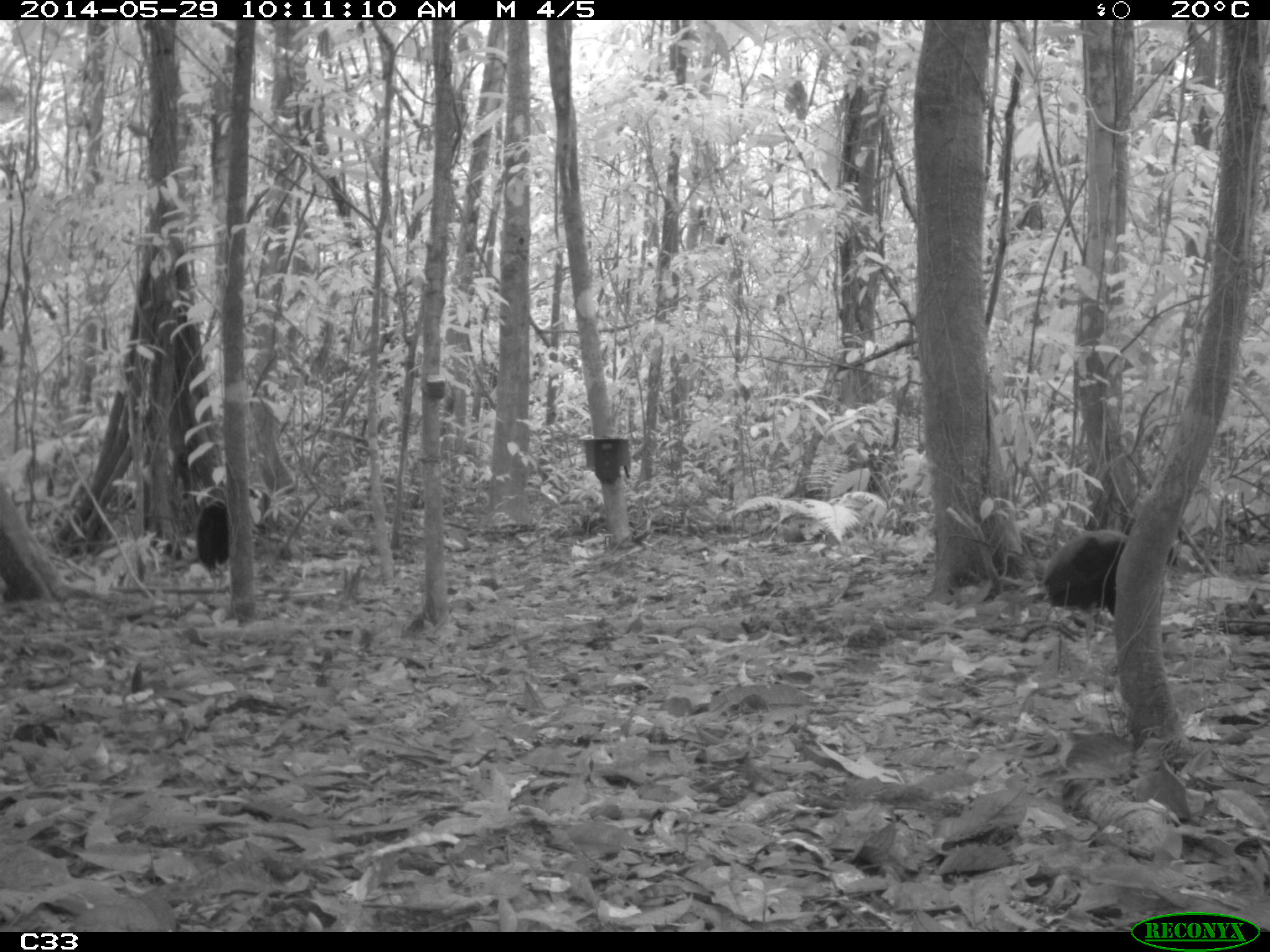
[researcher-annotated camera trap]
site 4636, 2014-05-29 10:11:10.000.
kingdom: Animalia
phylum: Chordata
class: Aves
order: Gruiformes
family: Psophiidae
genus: Psophia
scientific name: Psophia crepitans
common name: gray-winged trumpeter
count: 5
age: adult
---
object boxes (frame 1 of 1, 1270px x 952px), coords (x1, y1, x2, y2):
psophia crepitans: (1039, 526, 1129, 617); (194, 497, 234, 593)